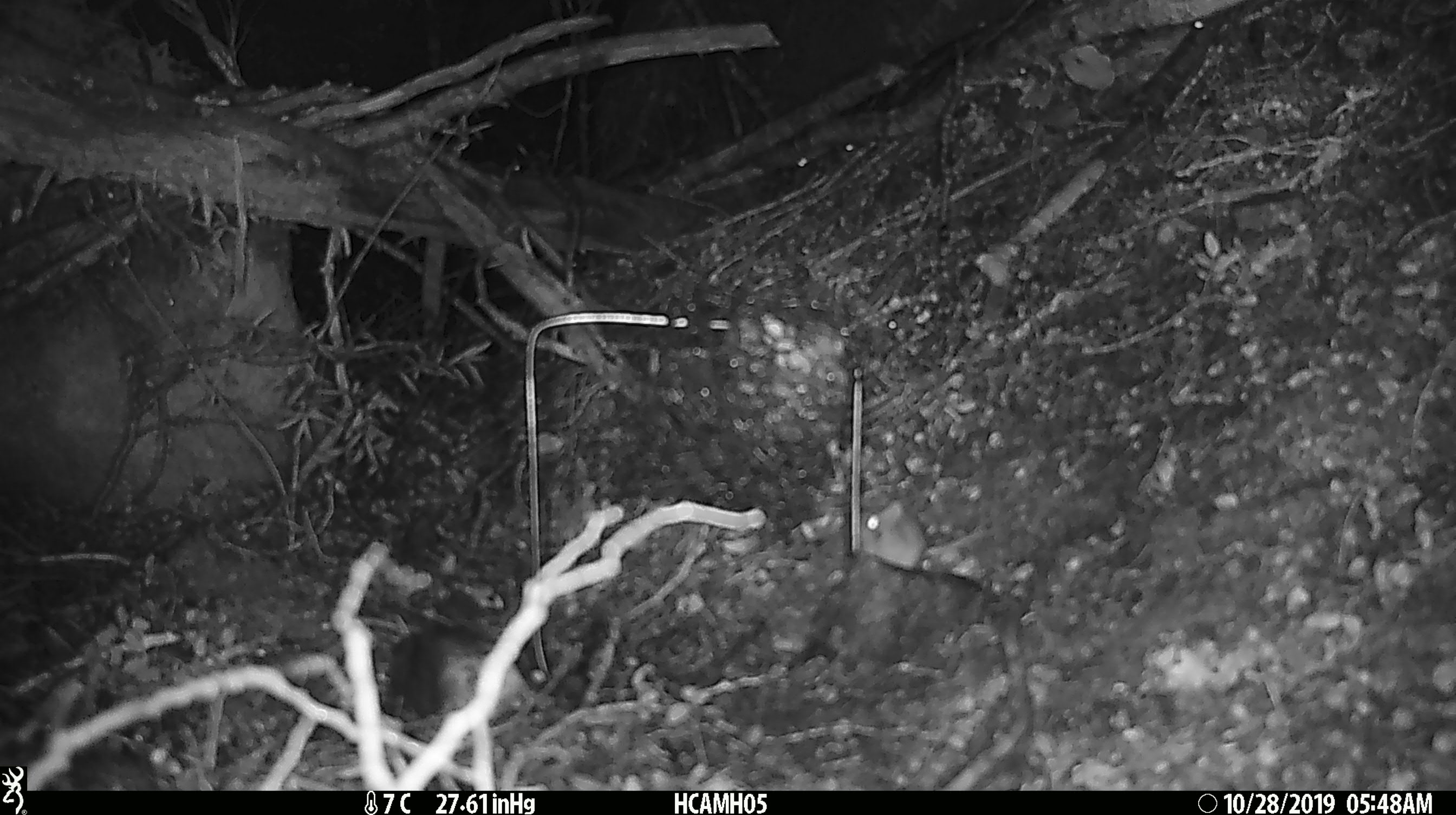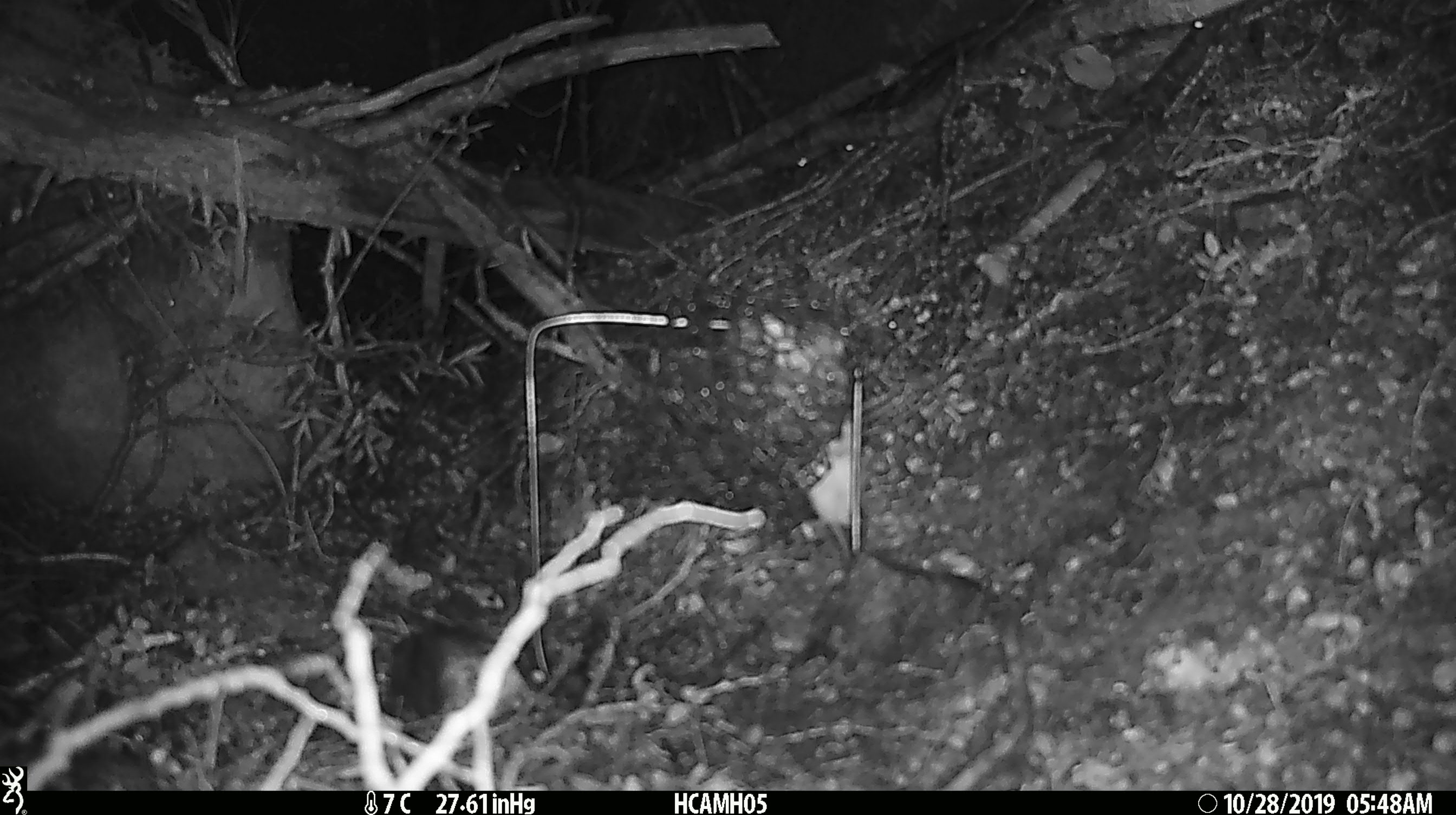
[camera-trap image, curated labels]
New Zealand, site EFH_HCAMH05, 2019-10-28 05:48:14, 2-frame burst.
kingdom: Animalia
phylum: Chordata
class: Mammalia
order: Rodentia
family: Muridae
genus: Mus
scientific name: Mus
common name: mouse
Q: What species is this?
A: Mouse (Mus).